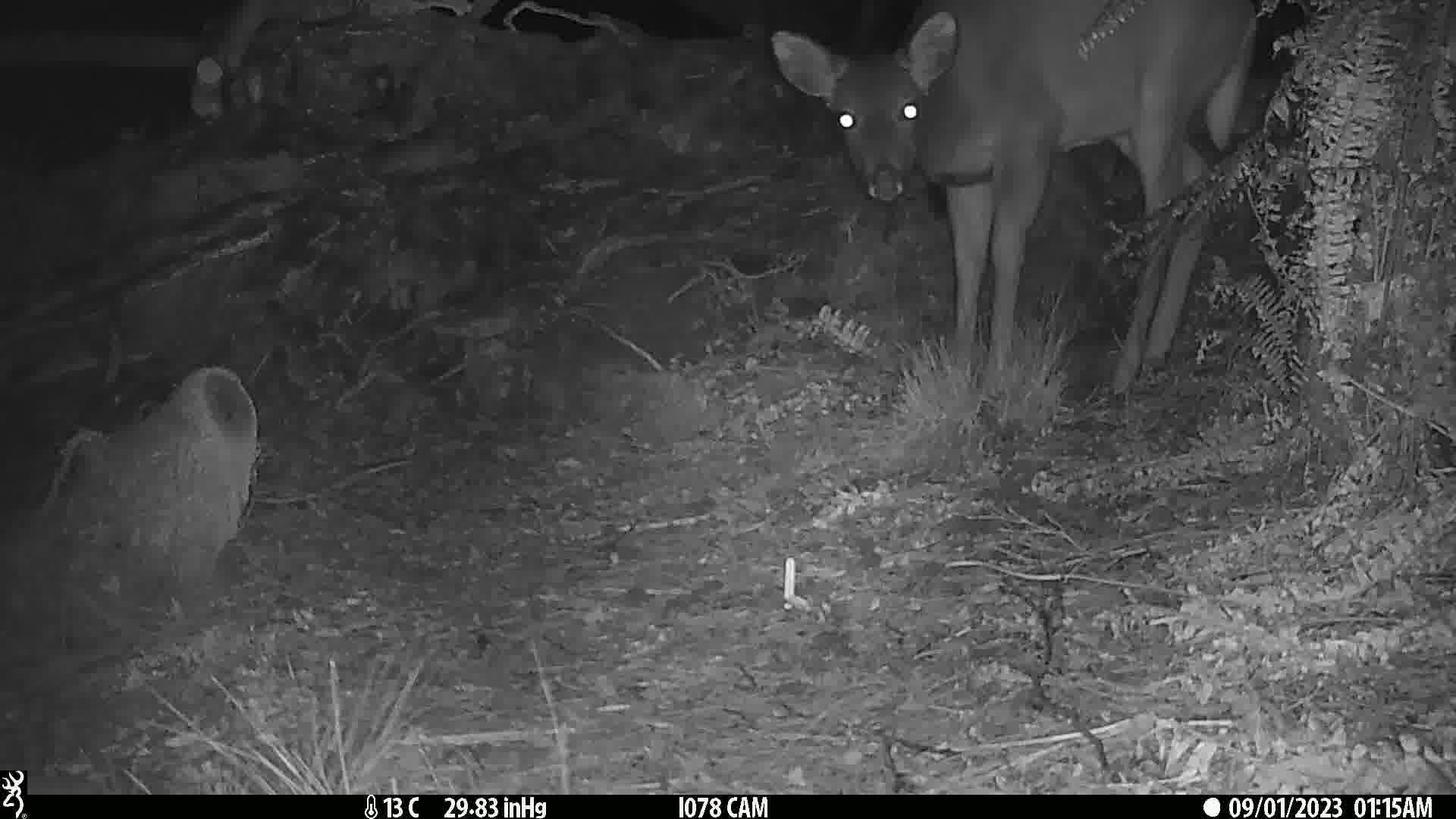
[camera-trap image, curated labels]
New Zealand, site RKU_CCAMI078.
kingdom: Animalia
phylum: Chordata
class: Mammalia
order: Artiodactyla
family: Cervidae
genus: Odocoileus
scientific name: Odocoileus virginianus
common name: white-tailed deer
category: white tailed deer